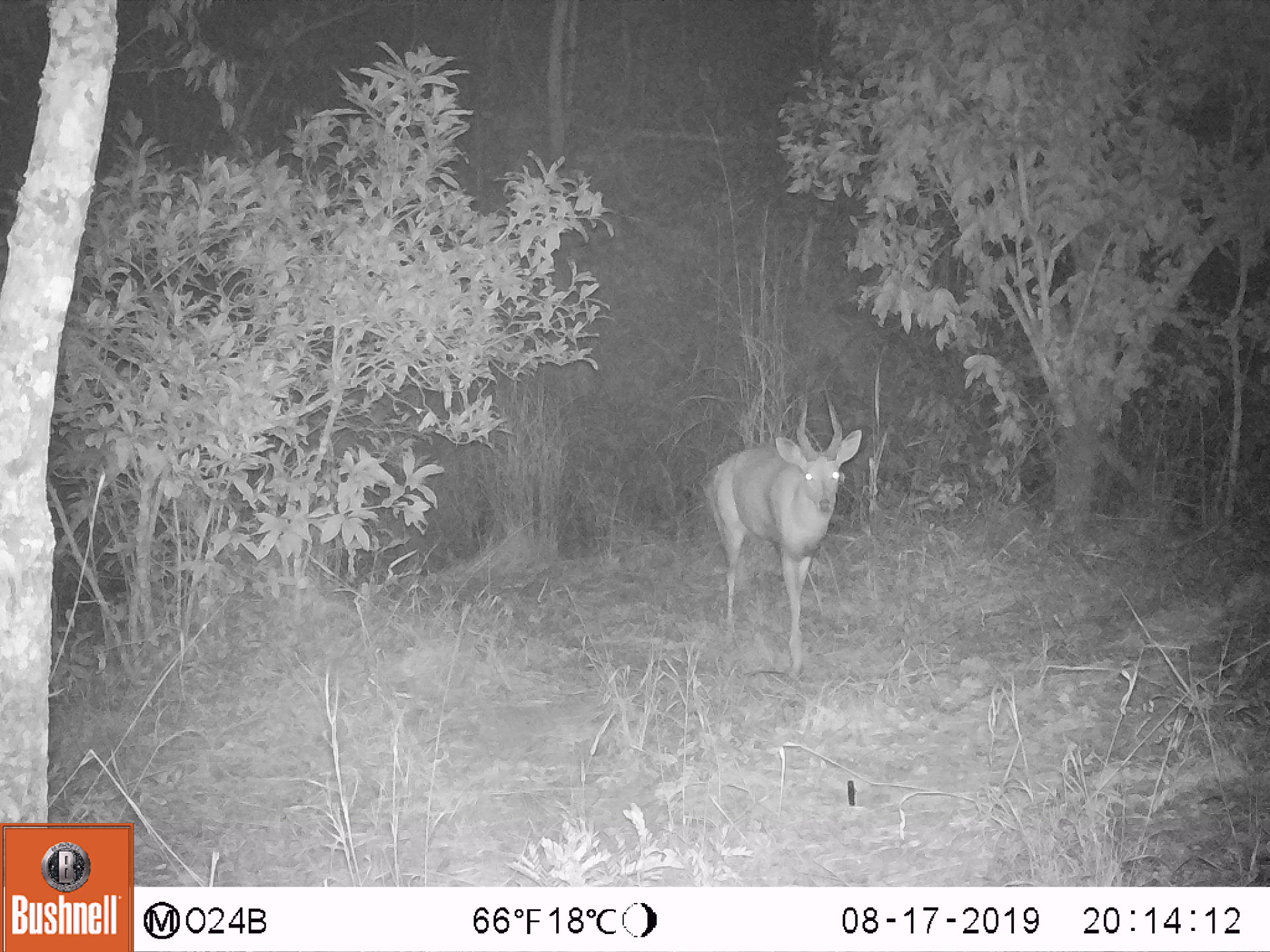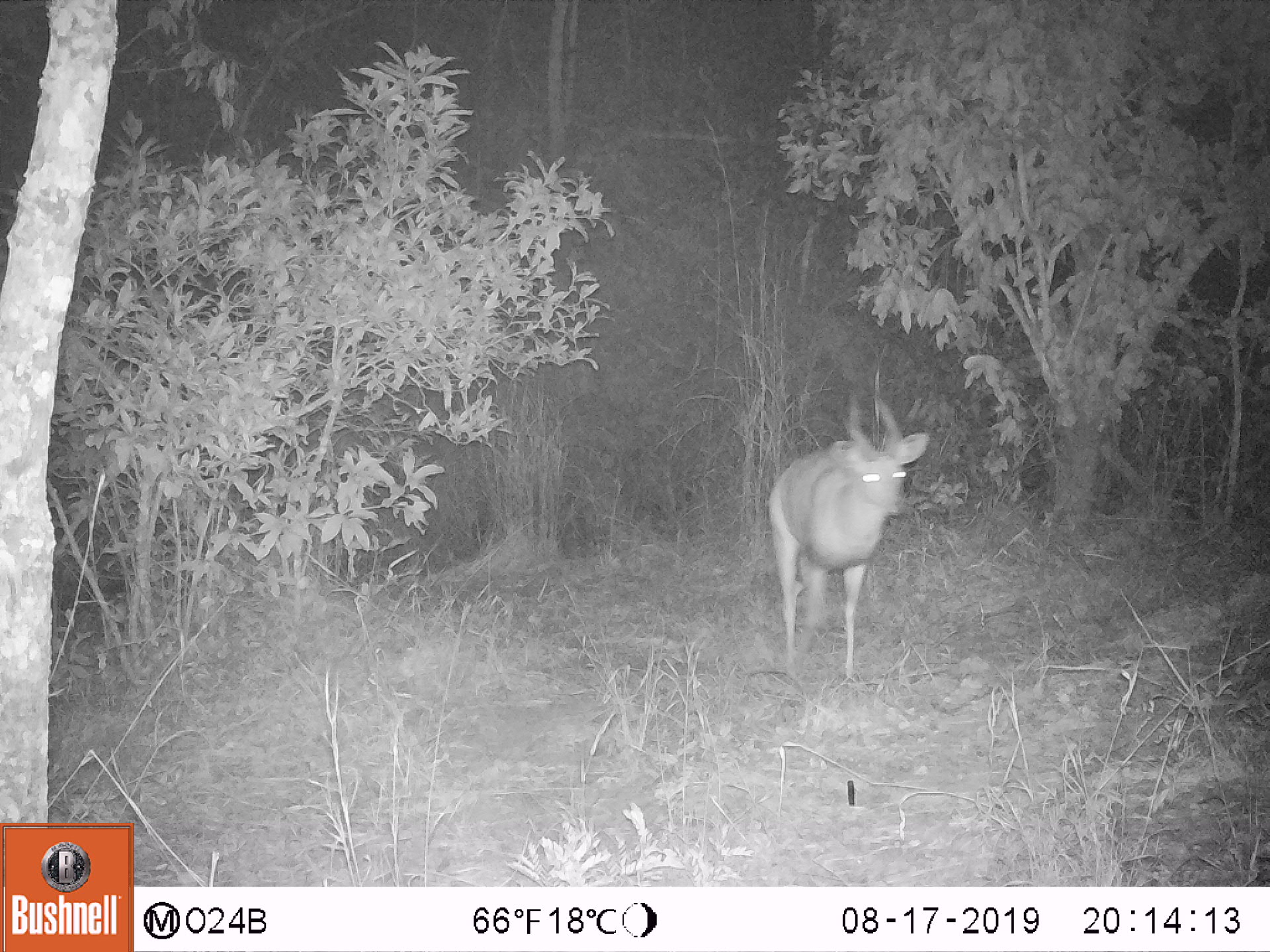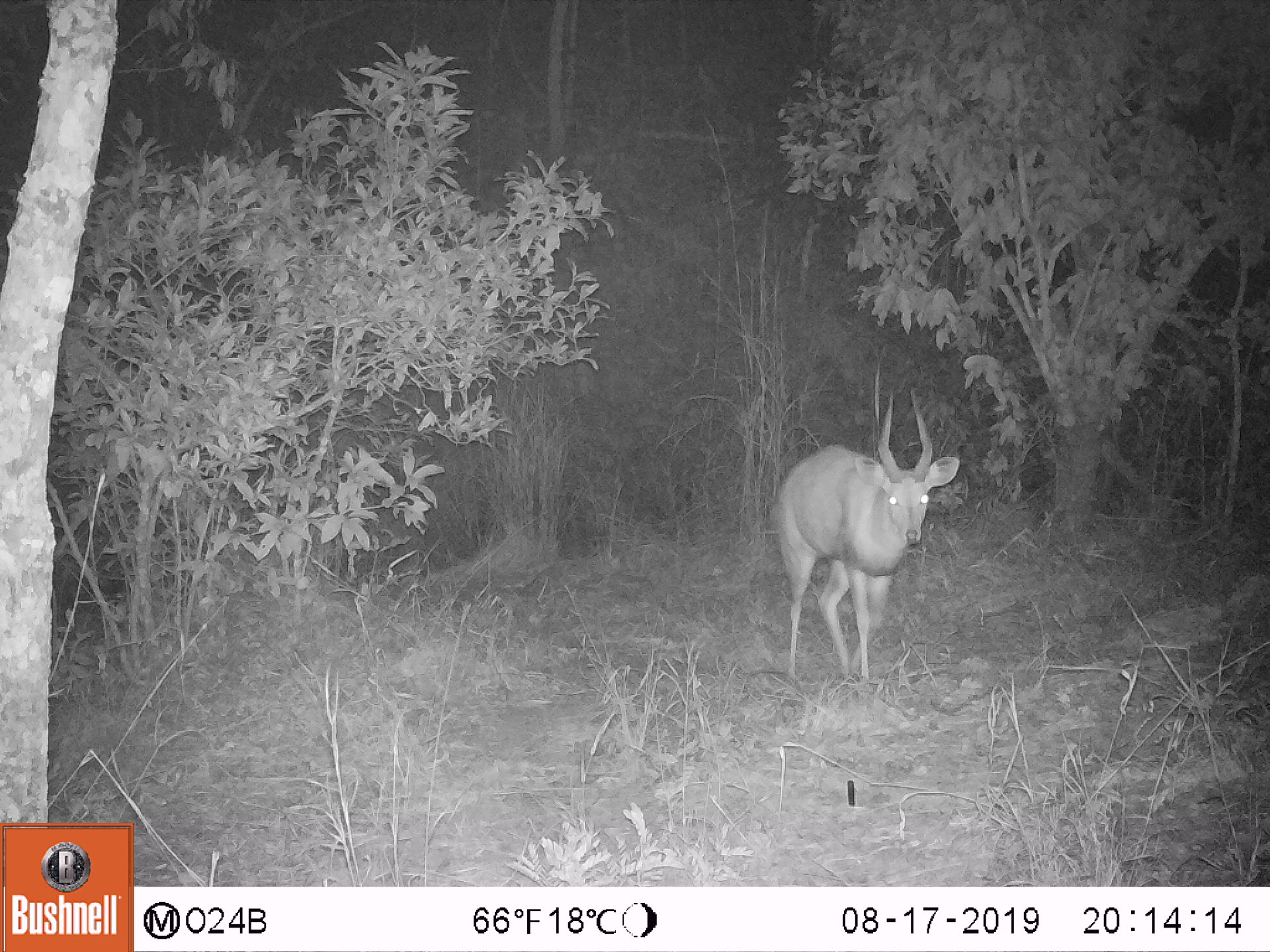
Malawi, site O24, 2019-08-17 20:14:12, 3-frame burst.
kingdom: Animalia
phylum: Chordata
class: Mammalia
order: Artiodactyla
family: Bovidae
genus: Tragelaphus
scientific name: Tragelaphus sylvaticus sylvaticus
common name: cape bushbuck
Cape bushbuck (Tragelaphus sylvaticus sylvaticus), count 1.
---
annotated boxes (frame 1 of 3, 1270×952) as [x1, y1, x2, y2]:
cape bushbuck: [698, 380, 868, 680]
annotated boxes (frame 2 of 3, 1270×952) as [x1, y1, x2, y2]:
cape bushbuck: [768, 379, 931, 693]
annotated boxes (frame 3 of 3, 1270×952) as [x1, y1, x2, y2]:
cape bushbuck: [768, 383, 968, 694]